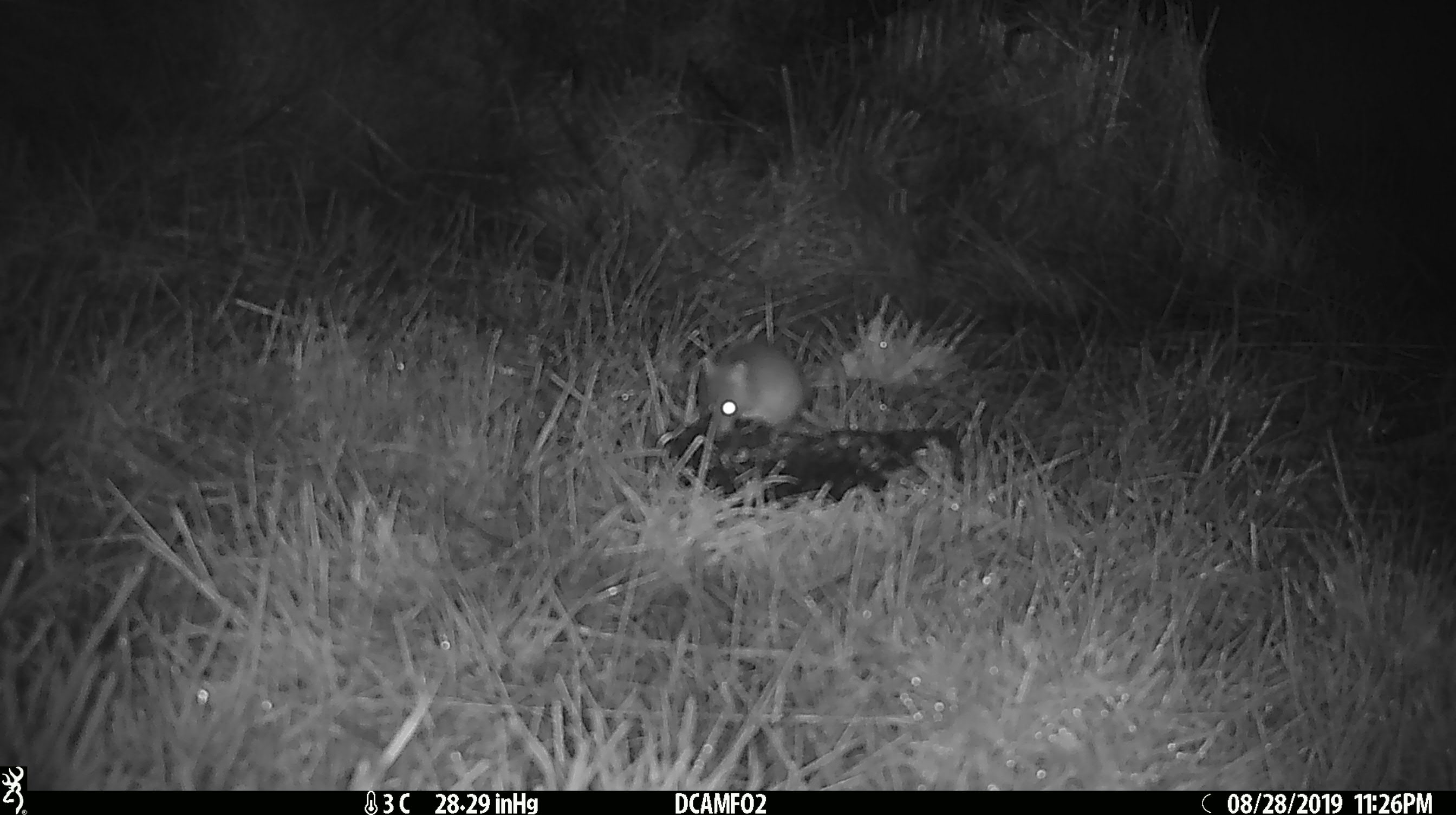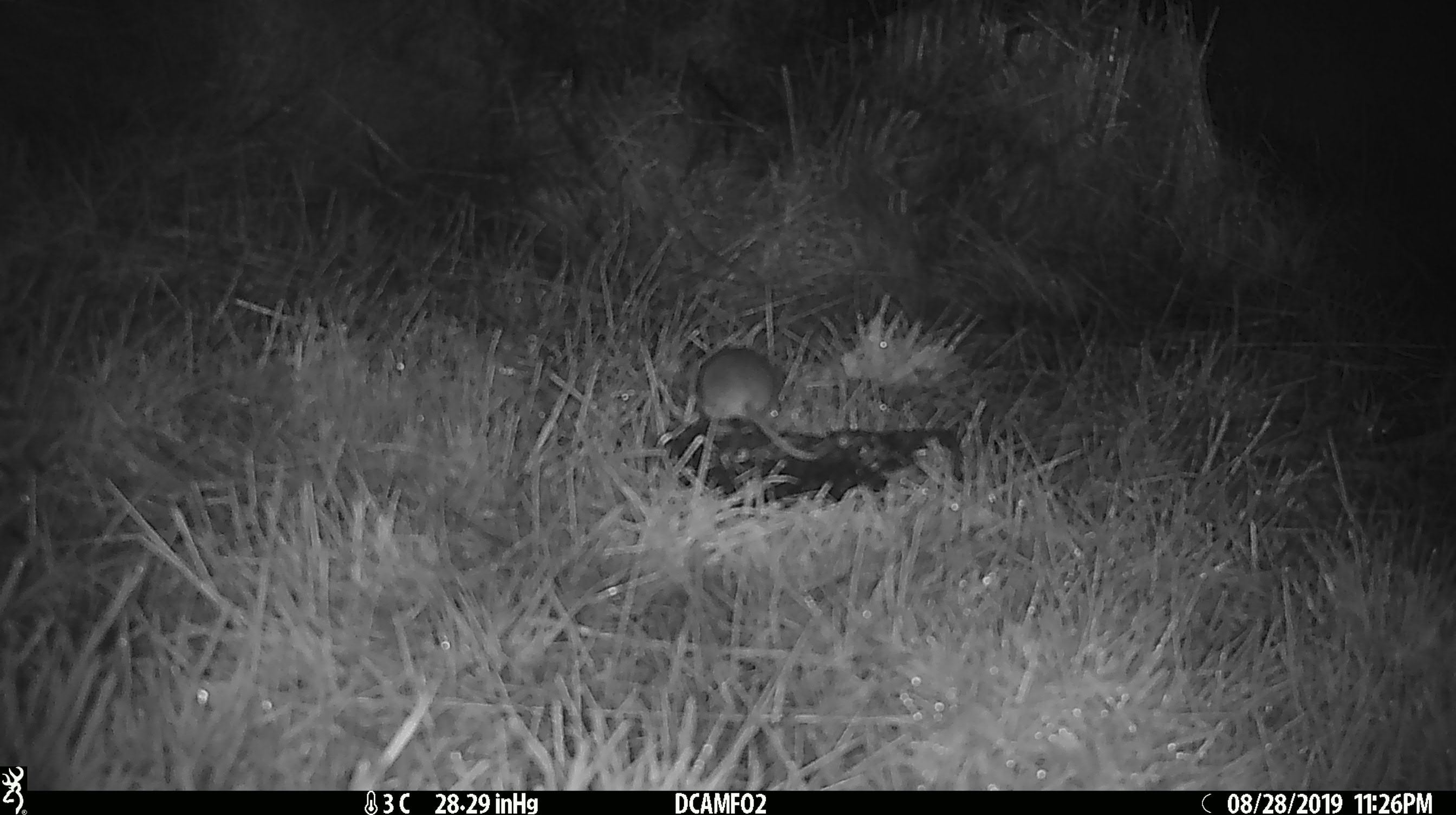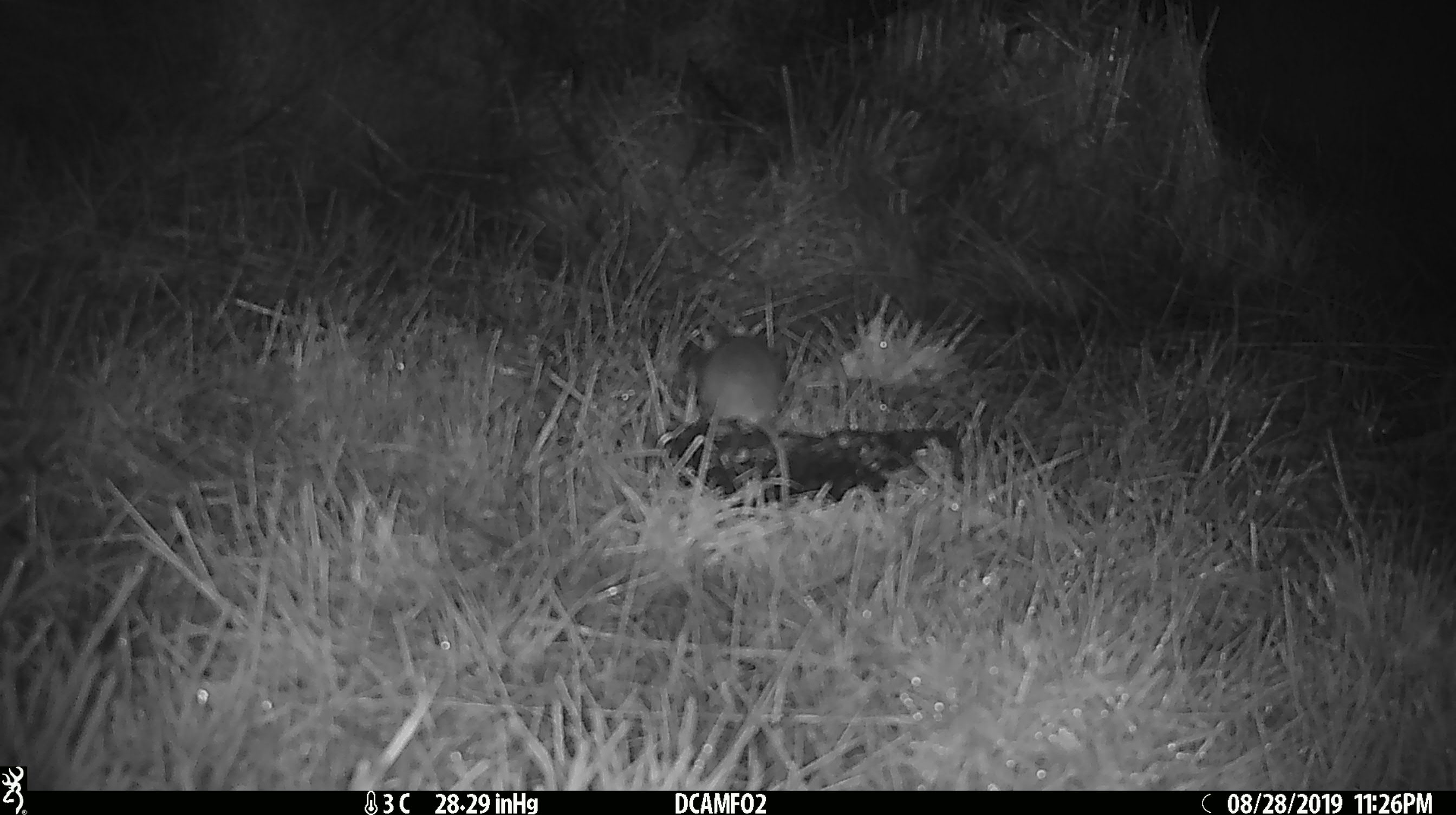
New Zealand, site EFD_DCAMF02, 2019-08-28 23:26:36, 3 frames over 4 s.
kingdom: Animalia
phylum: Chordata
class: Mammalia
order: Rodentia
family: Muridae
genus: Mus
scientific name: Mus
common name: mouse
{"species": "mouse (Mus)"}